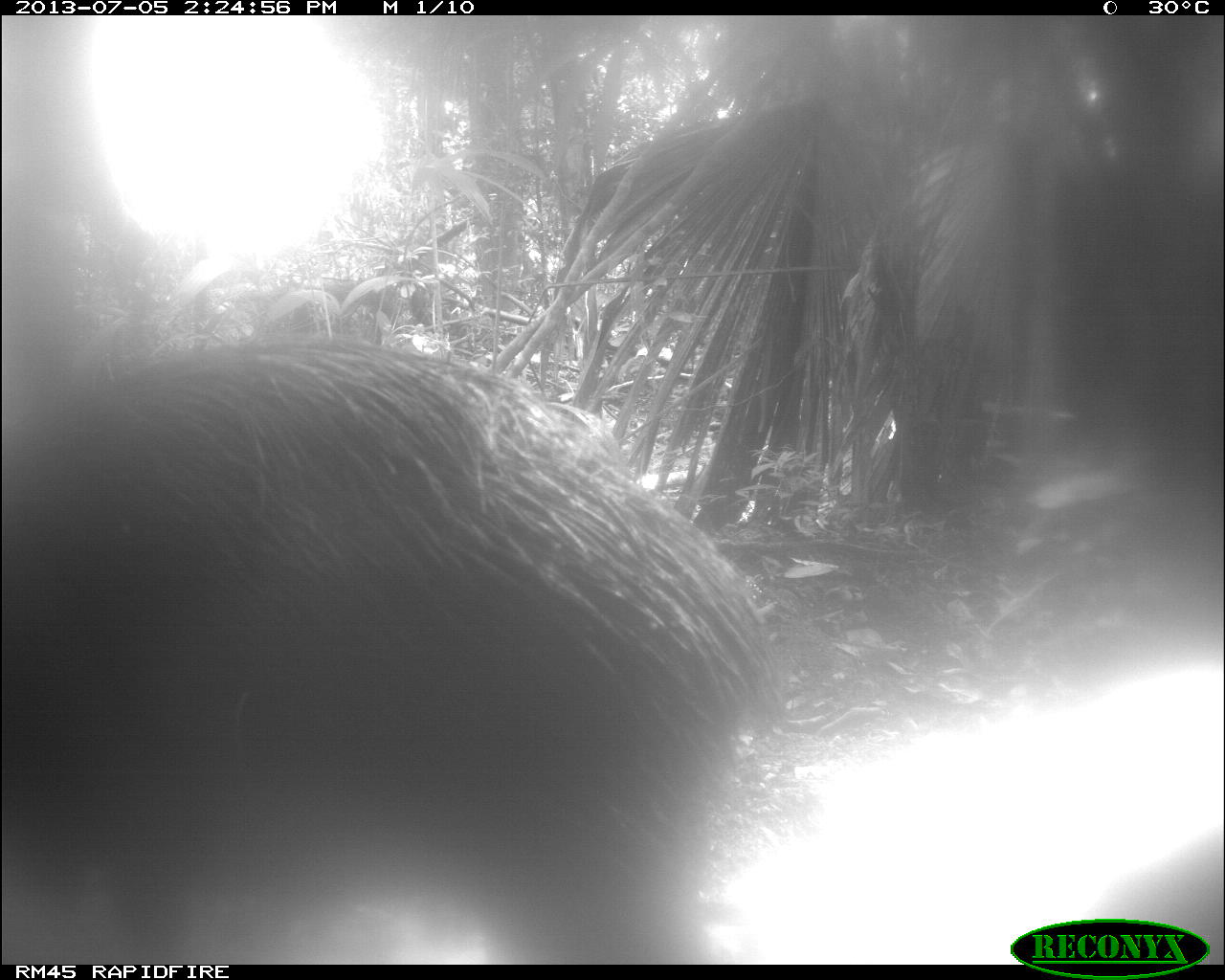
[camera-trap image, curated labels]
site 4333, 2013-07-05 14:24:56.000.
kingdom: Animalia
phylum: Chordata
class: Mammalia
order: Artiodactyla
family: Tayassuidae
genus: Tayassu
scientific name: Tayassu pecari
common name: white-lipped peccary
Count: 1.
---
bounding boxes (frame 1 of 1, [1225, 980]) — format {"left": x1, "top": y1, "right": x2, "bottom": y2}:
tayassu pecari: {"left": 0, "top": 334, "right": 772, "bottom": 963}